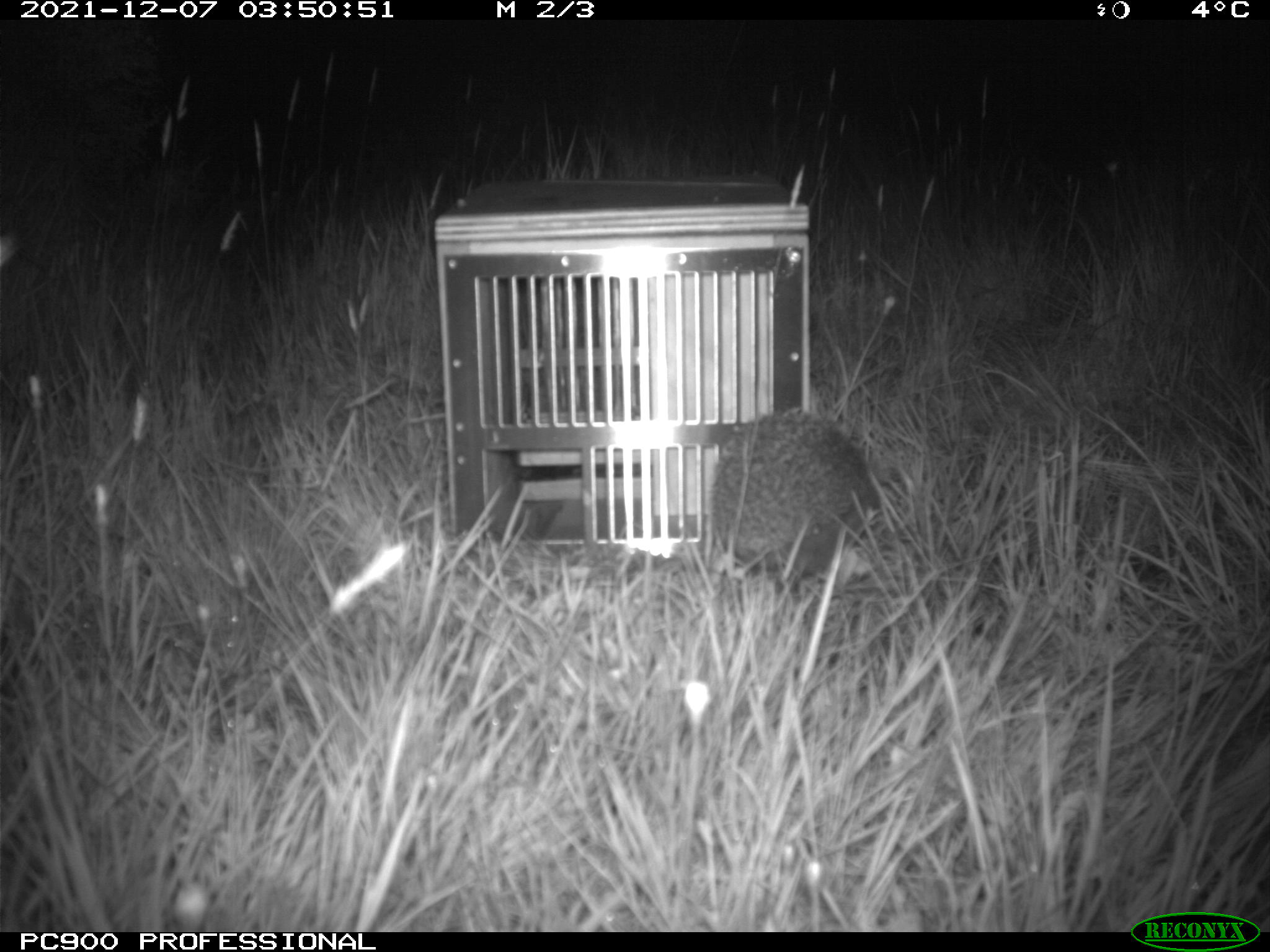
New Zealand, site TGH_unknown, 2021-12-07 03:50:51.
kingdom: Animalia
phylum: Chordata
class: Mammalia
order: Eulipotyphla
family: Erinaceidae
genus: Erinaceus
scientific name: Erinaceus europaeus europaeus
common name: european hedgehog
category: hedgehog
Hedgehog (european hedgehog) (Erinaceus europaeus europaeus).